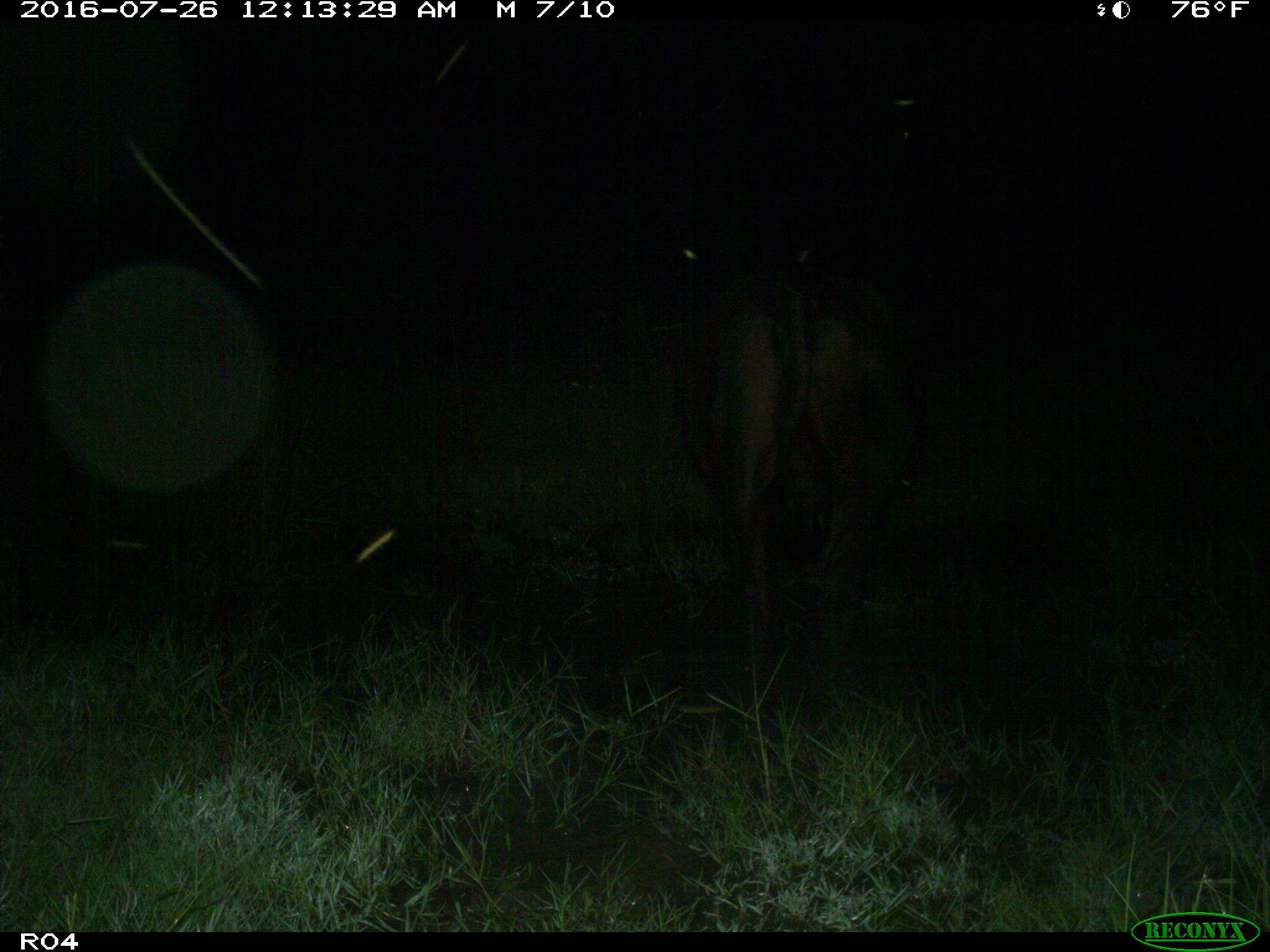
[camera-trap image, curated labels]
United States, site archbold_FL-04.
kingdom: Animalia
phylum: Chordata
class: Mammalia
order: Artiodactyla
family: Bovidae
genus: Bos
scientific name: Bos taurus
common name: domestic cow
Bos taurus (domestic cow).